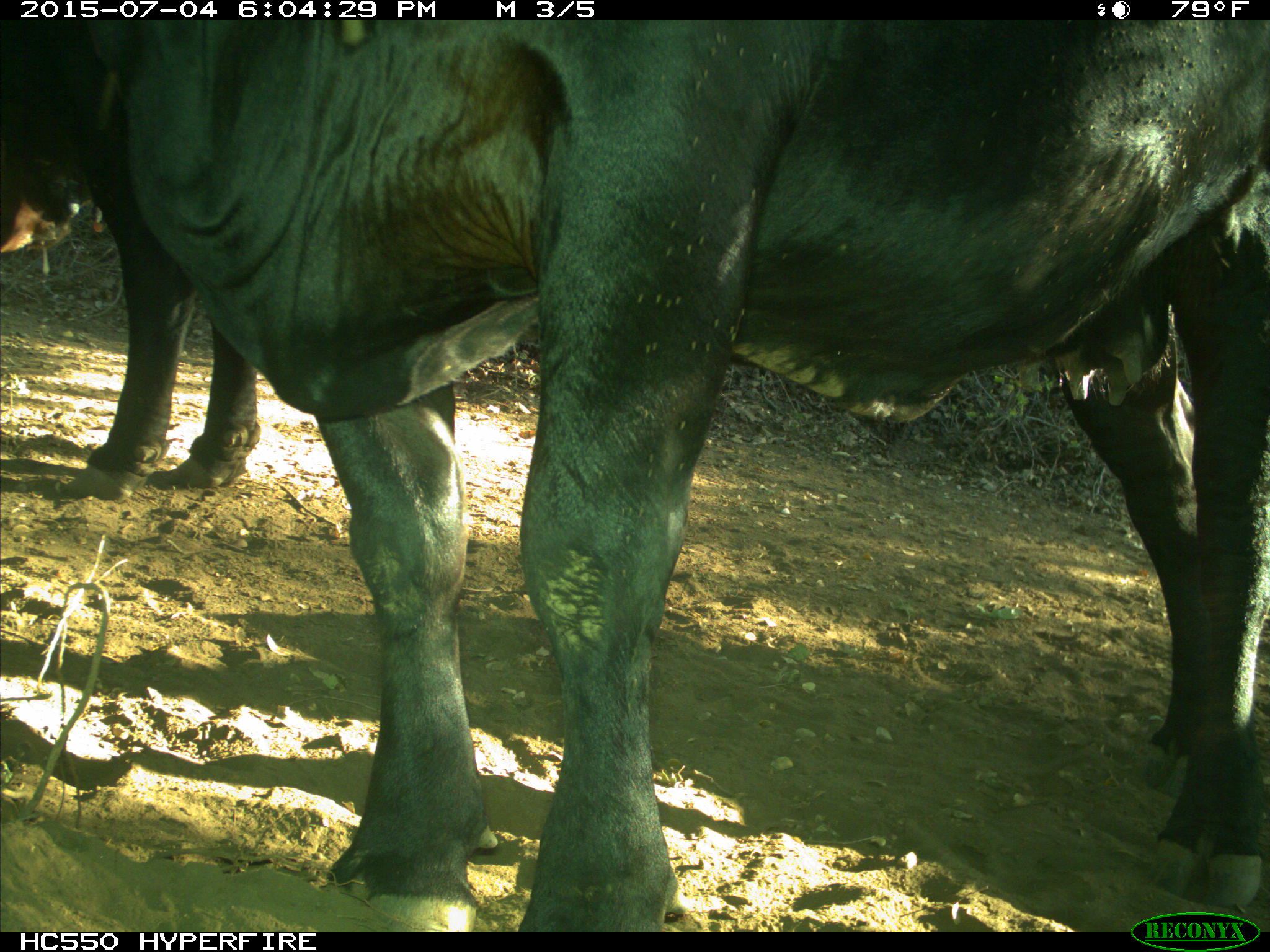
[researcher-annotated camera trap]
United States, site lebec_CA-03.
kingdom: Animalia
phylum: Chordata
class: Mammalia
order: Artiodactyla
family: Bovidae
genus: Bos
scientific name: Bos taurus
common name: domestic cow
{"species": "Bos taurus (domestic cow)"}